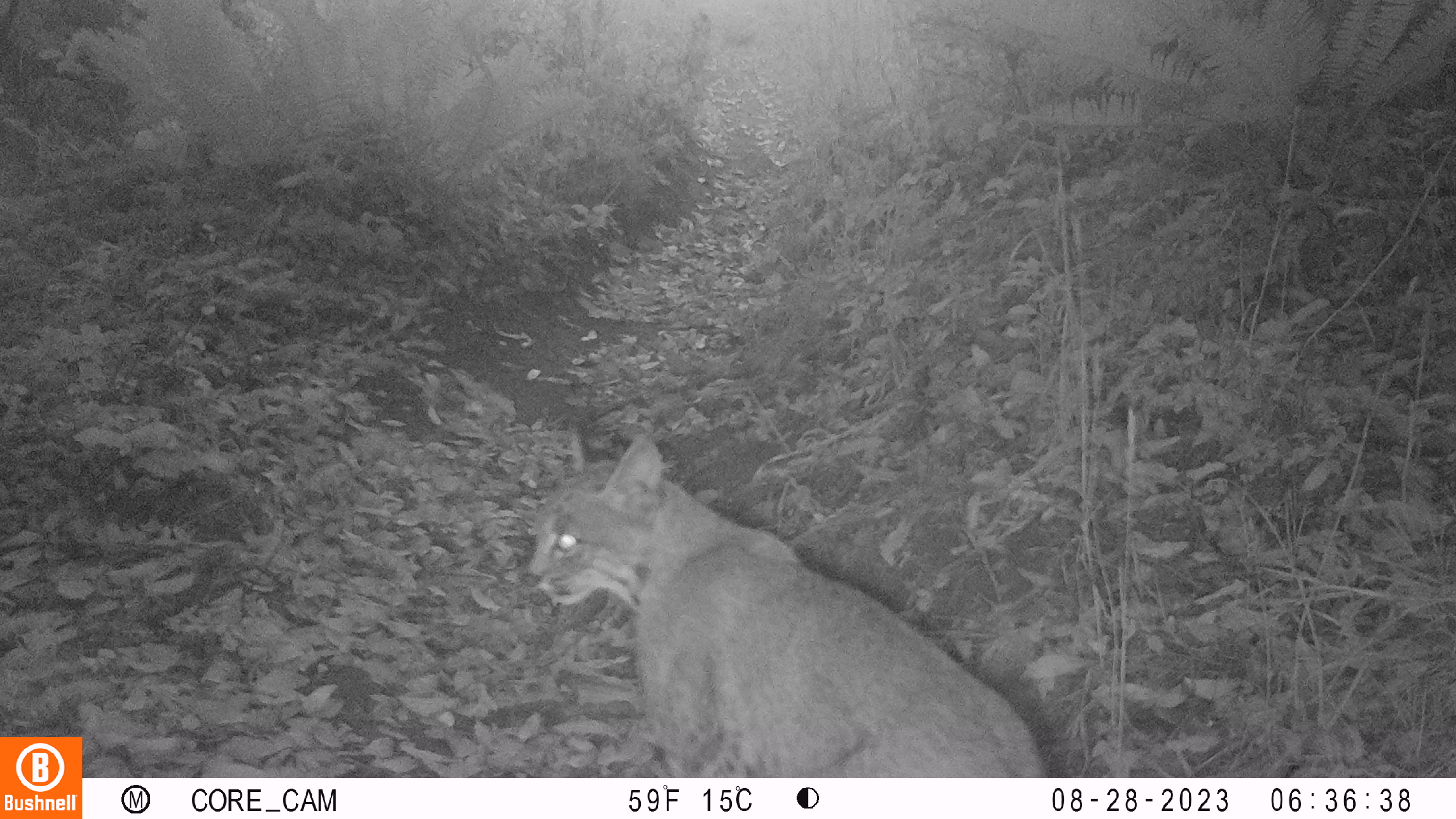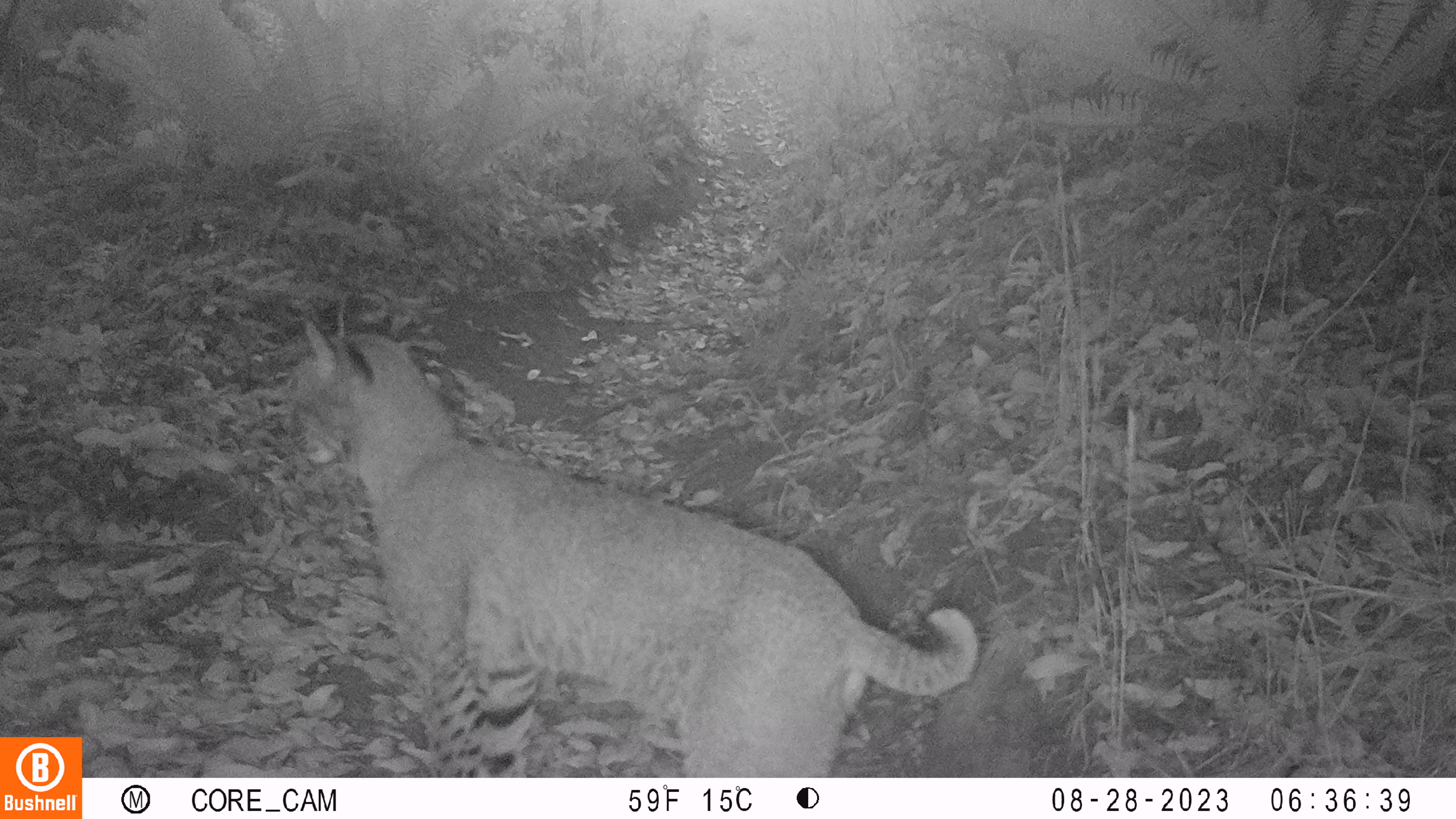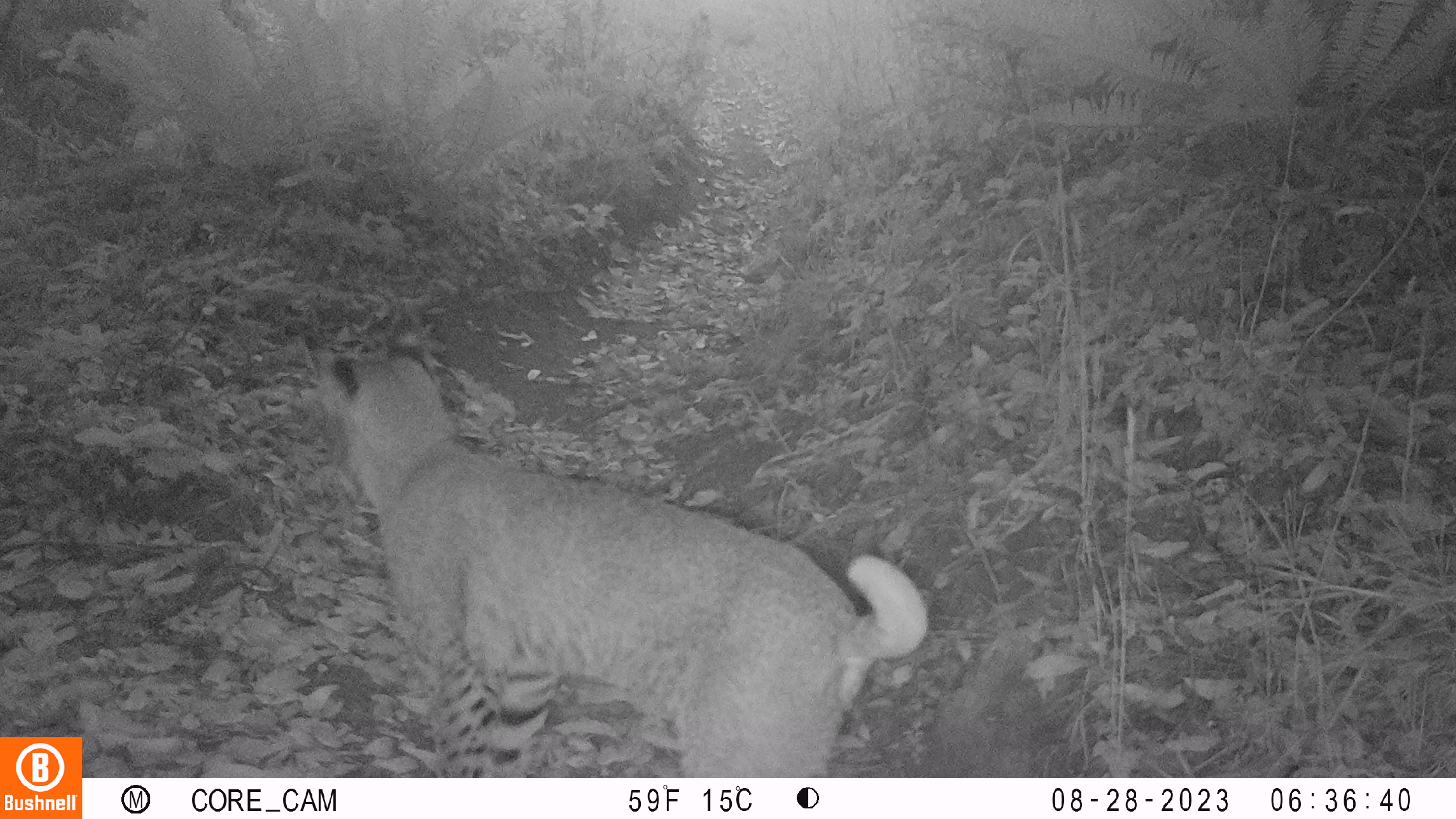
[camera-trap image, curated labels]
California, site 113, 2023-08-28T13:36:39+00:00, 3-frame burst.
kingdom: Animalia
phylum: Chordata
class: Mammalia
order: Carnivora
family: Felidae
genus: Lynx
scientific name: Lynx rufus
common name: bobcat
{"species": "bobcat (Lynx rufus)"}